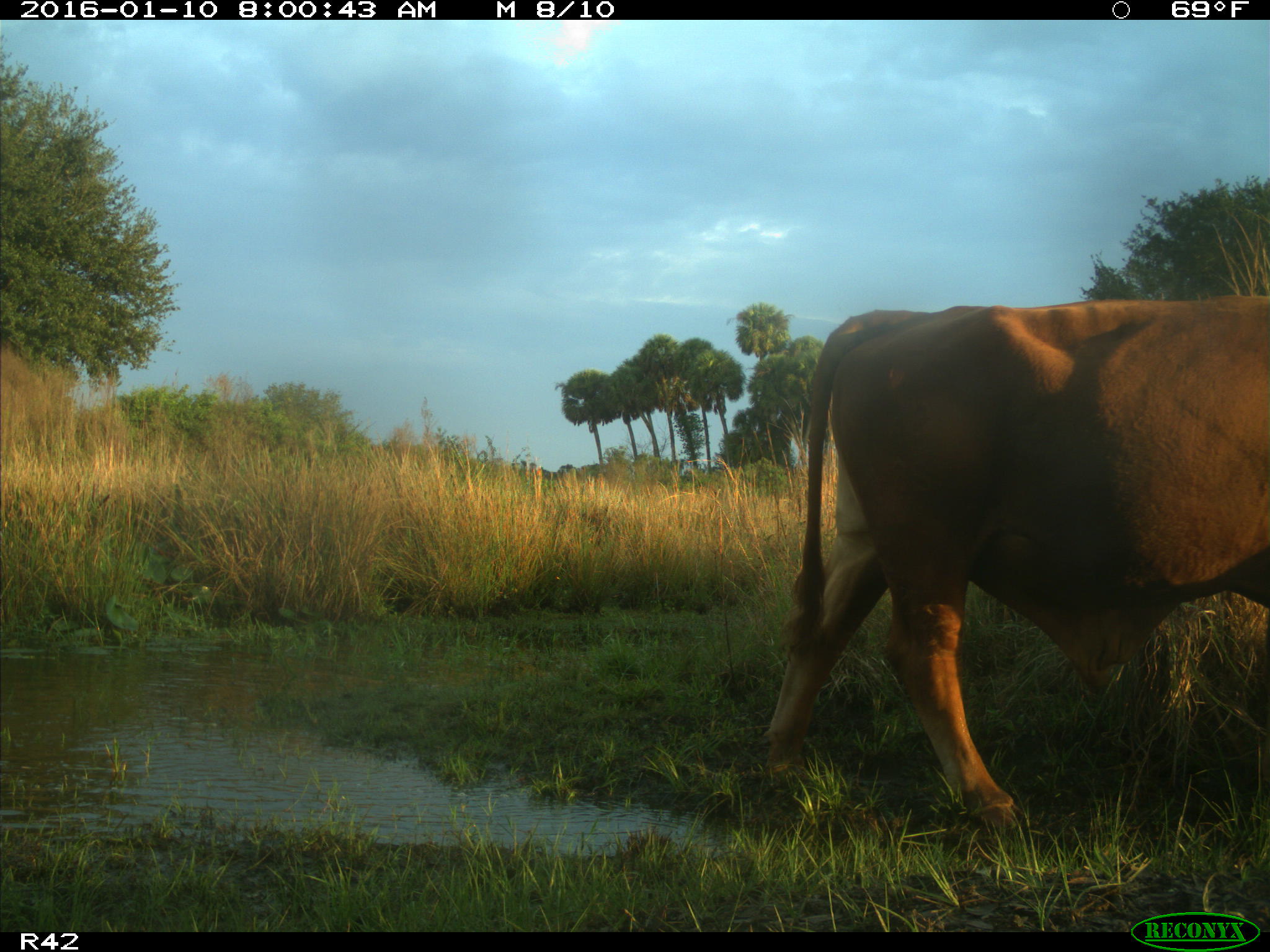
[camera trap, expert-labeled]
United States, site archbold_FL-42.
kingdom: Animalia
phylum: Chordata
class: Mammalia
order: Artiodactyla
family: Bovidae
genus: Bos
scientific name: Bos taurus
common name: domestic cow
Bos taurus (domestic cow).